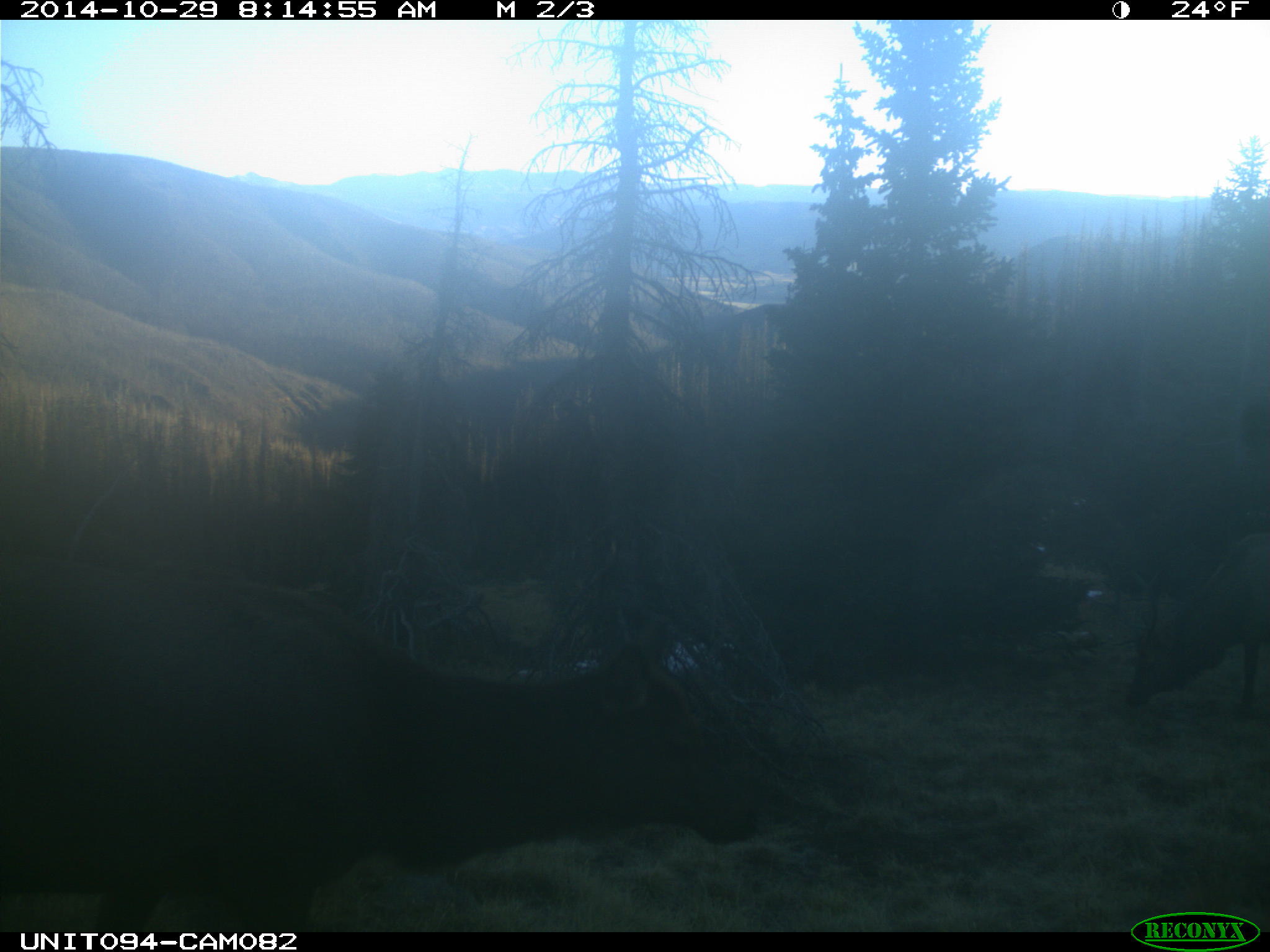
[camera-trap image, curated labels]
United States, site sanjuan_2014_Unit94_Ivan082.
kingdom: Animalia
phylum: Chordata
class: Mammalia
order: Artiodactyla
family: Cervidae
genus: Cervus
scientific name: Cervus elaphus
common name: red deer